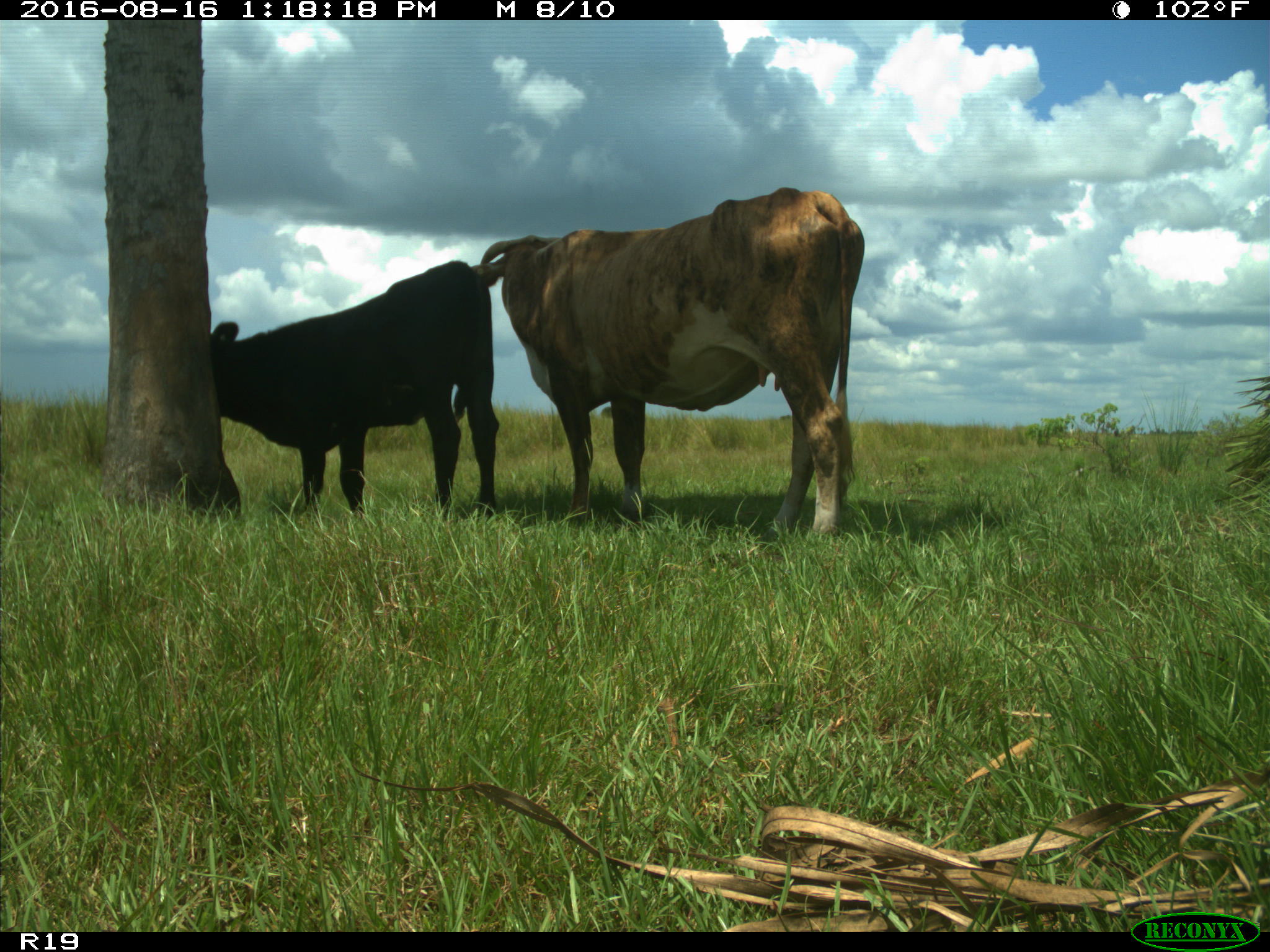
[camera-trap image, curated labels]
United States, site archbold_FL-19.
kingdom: Animalia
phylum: Chordata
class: Mammalia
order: Artiodactyla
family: Bovidae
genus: Bos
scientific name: Bos taurus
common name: domestic cow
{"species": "Bos taurus (domestic cow)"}